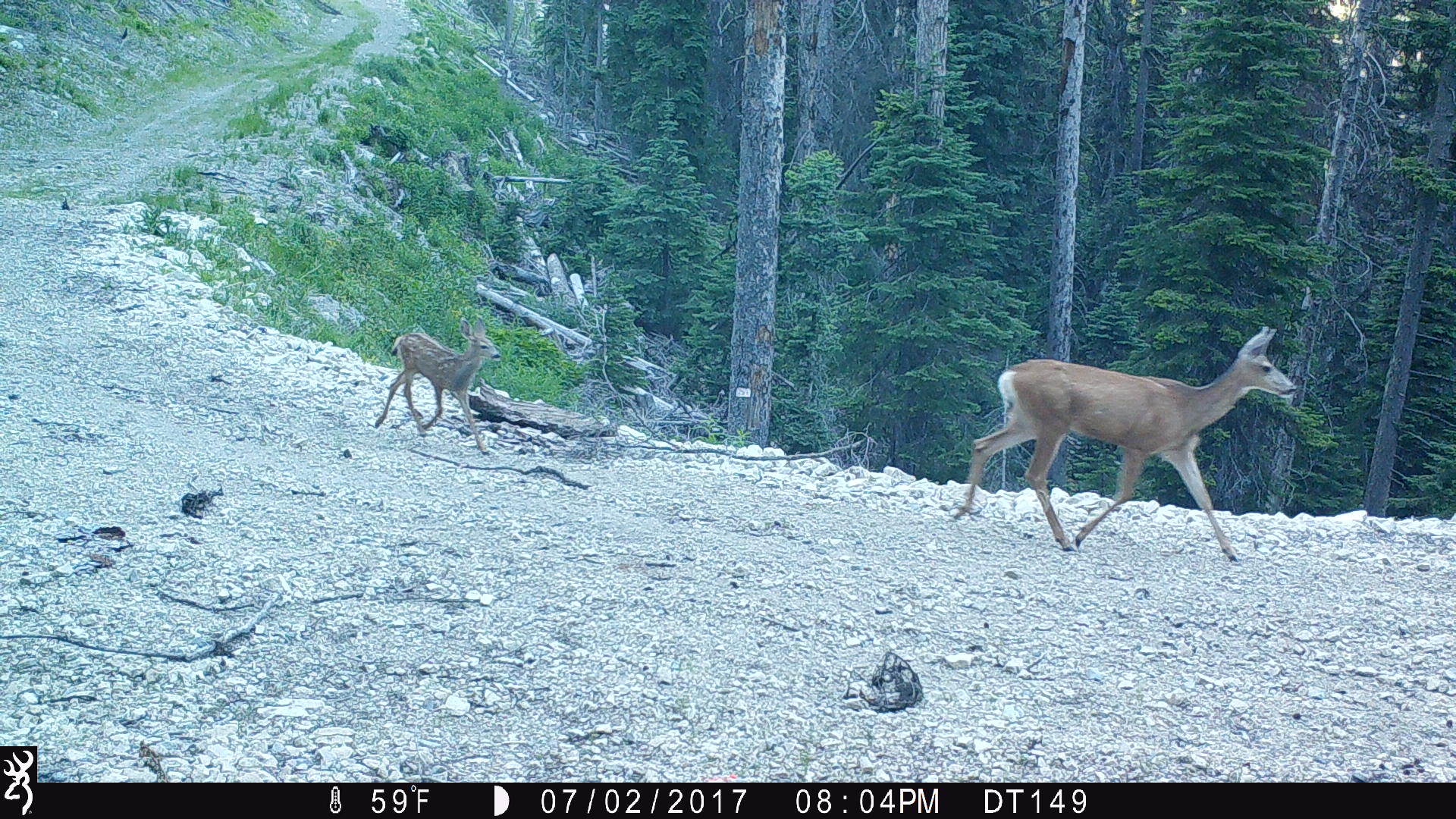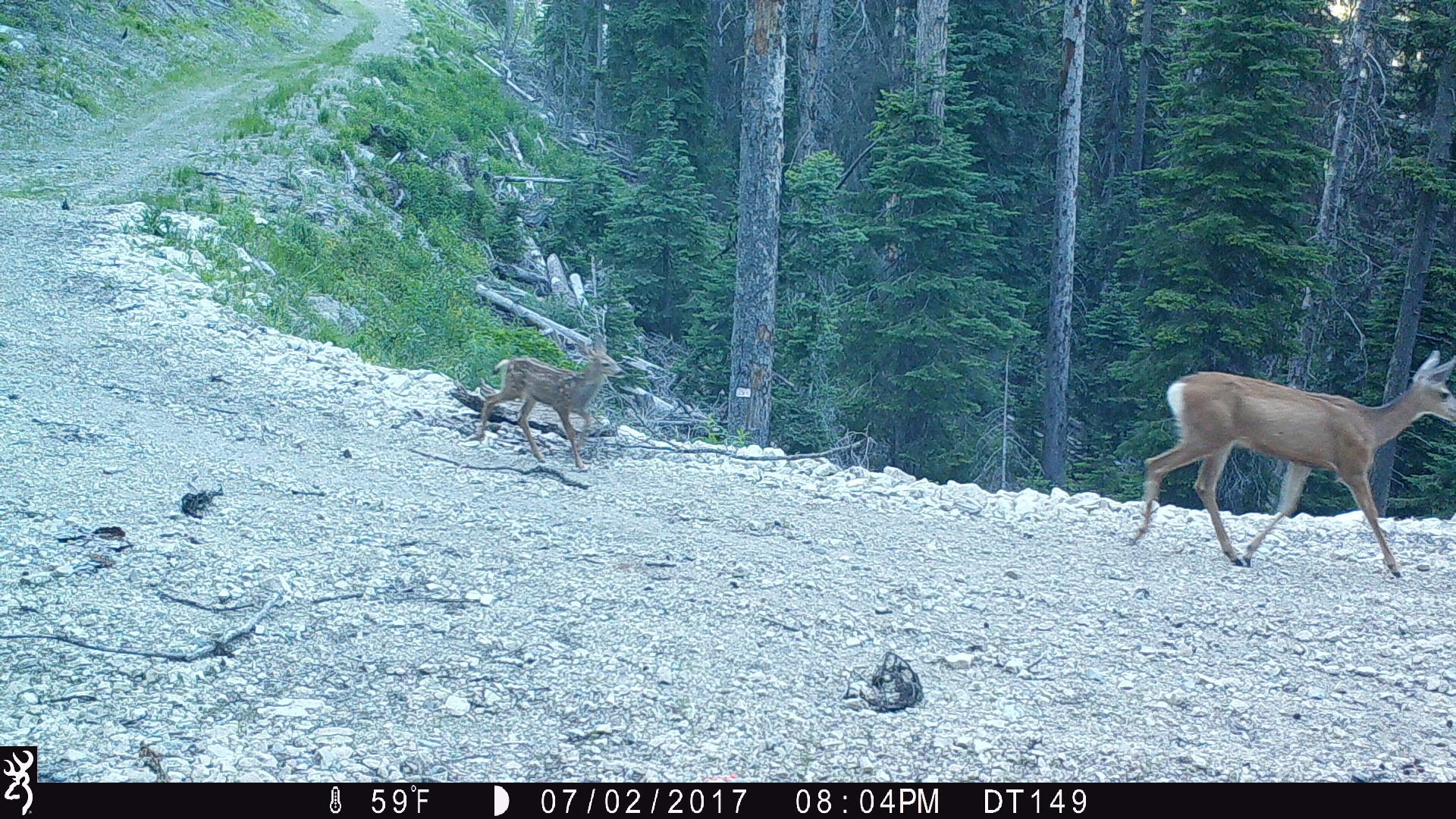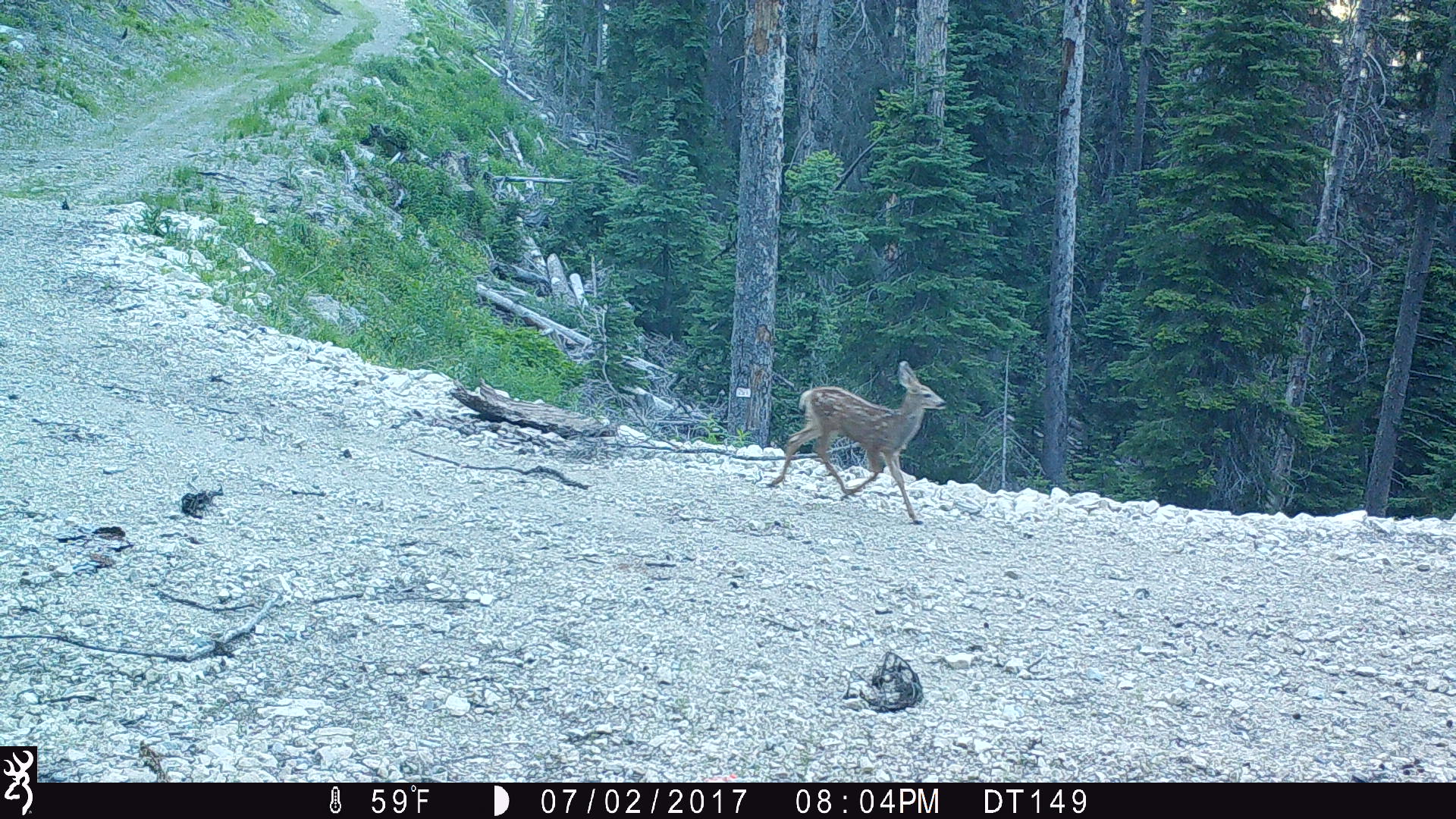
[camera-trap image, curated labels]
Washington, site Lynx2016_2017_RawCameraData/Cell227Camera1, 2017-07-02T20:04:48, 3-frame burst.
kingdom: Animalia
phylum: Chordata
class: Mammalia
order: Artiodactyla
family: Cervidae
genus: Odocoileus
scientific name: Odocoileus hemionus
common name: mule deer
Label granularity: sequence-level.